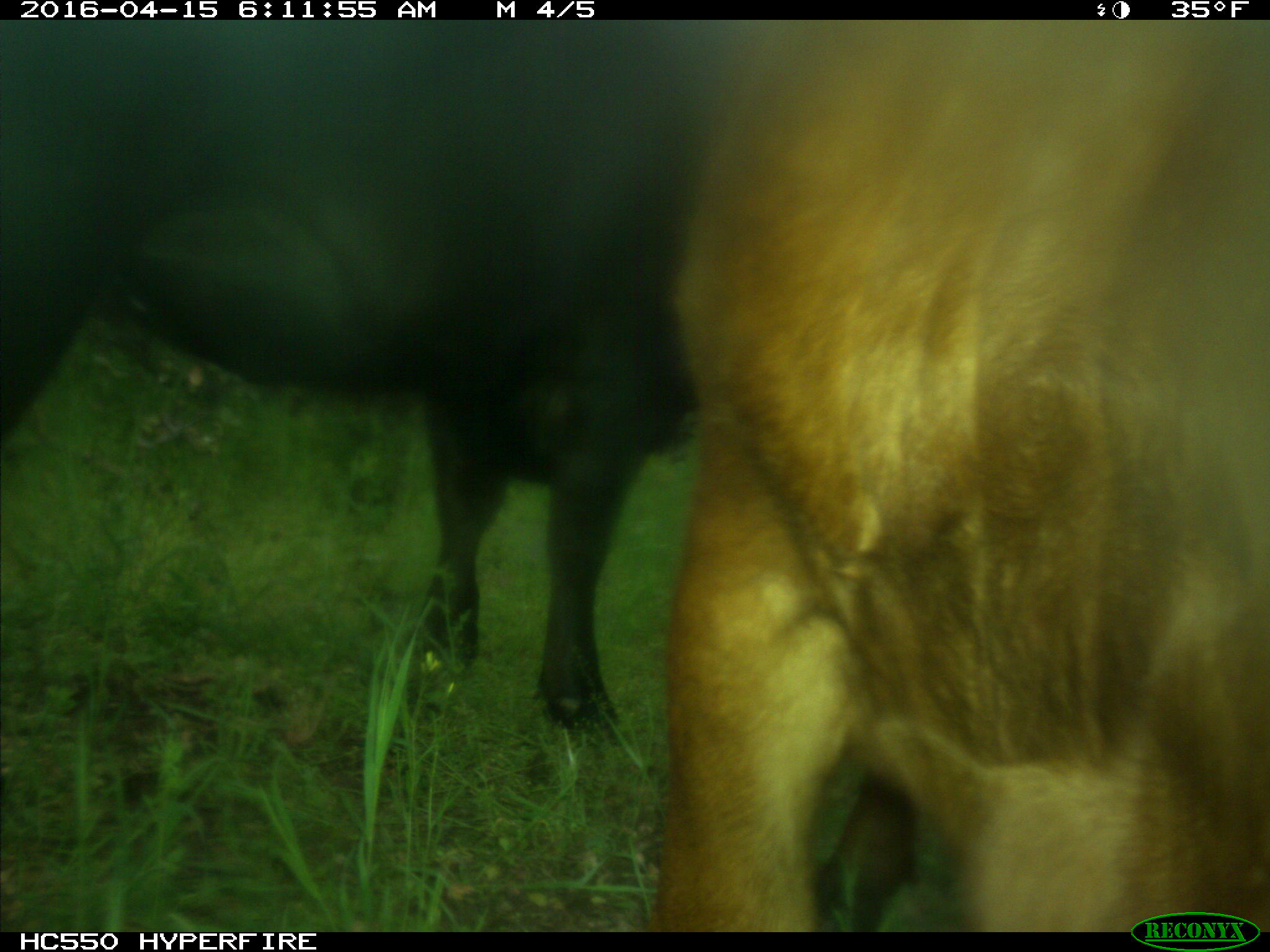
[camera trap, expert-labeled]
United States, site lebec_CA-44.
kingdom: Animalia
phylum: Chordata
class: Mammalia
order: Artiodactyla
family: Bovidae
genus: Bos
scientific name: Bos taurus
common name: domestic cow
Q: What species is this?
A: Bos taurus (domestic cow).